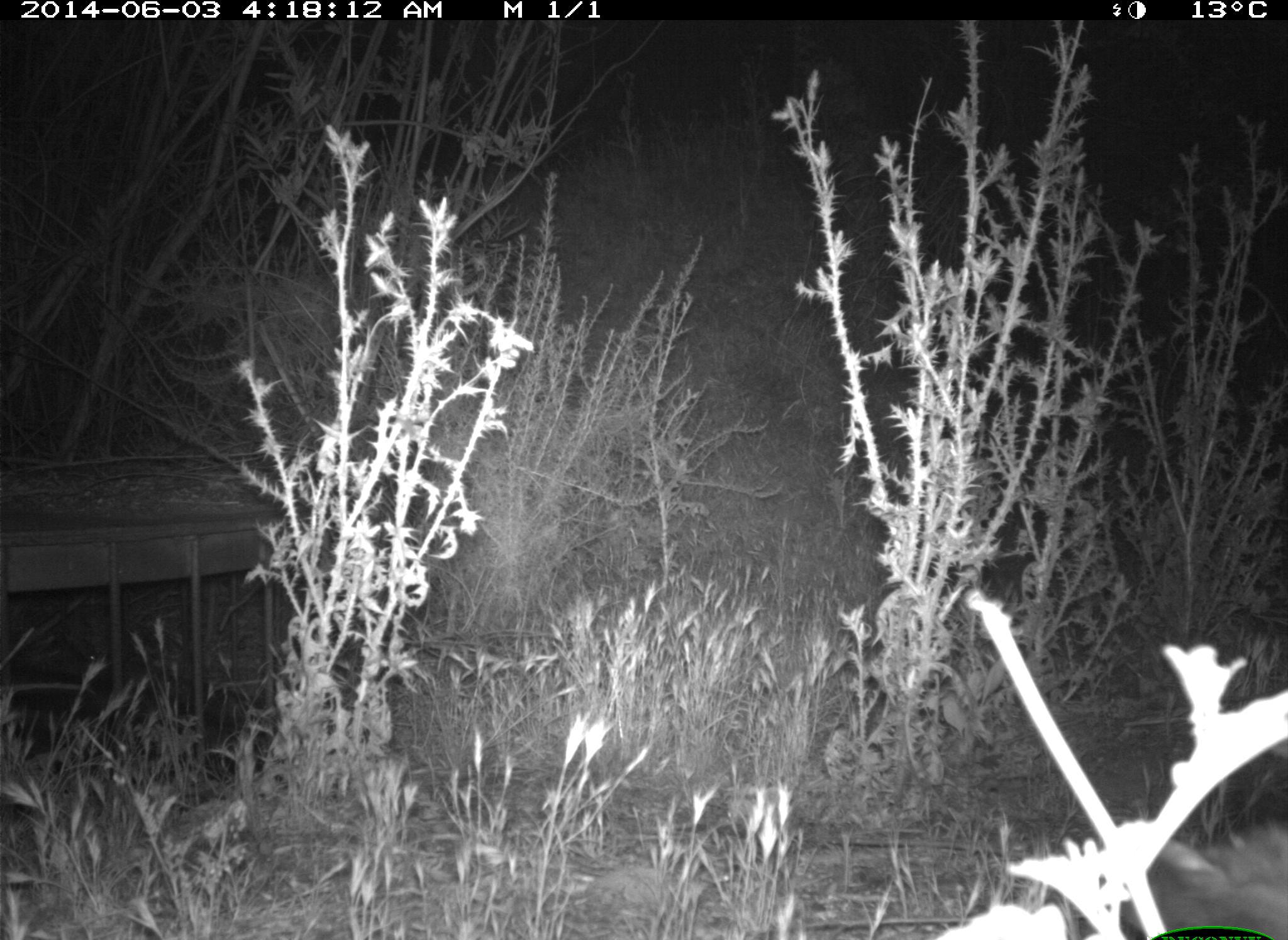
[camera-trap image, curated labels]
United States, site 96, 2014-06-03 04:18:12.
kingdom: Animalia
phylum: Chordata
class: Mammalia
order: Rodentia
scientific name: Rodentia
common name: rodent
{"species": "rodent (Rodentia)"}